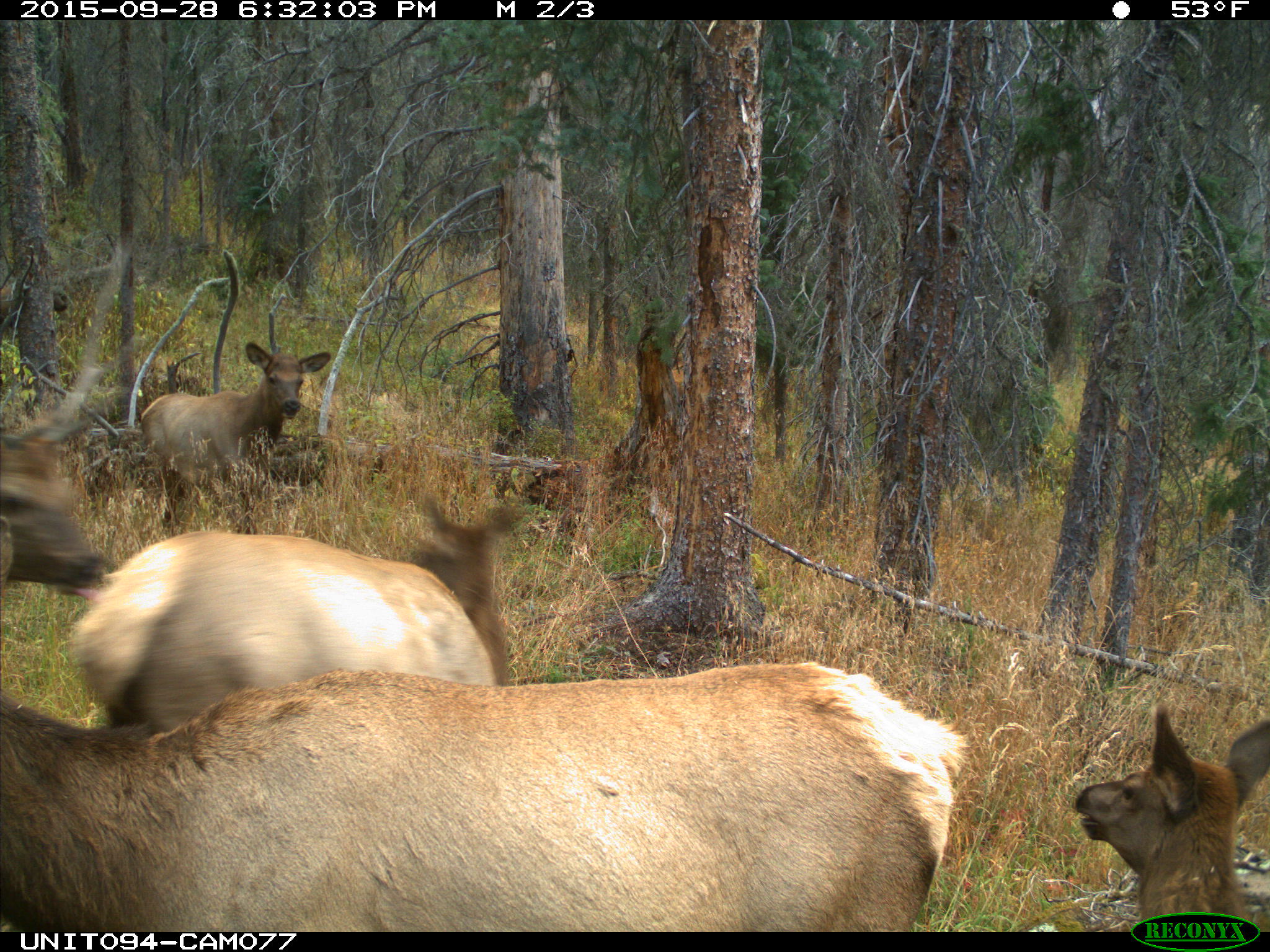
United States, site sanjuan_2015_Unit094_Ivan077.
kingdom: Animalia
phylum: Chordata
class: Mammalia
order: Artiodactyla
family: Cervidae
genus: Cervus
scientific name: Cervus elaphus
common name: red deer